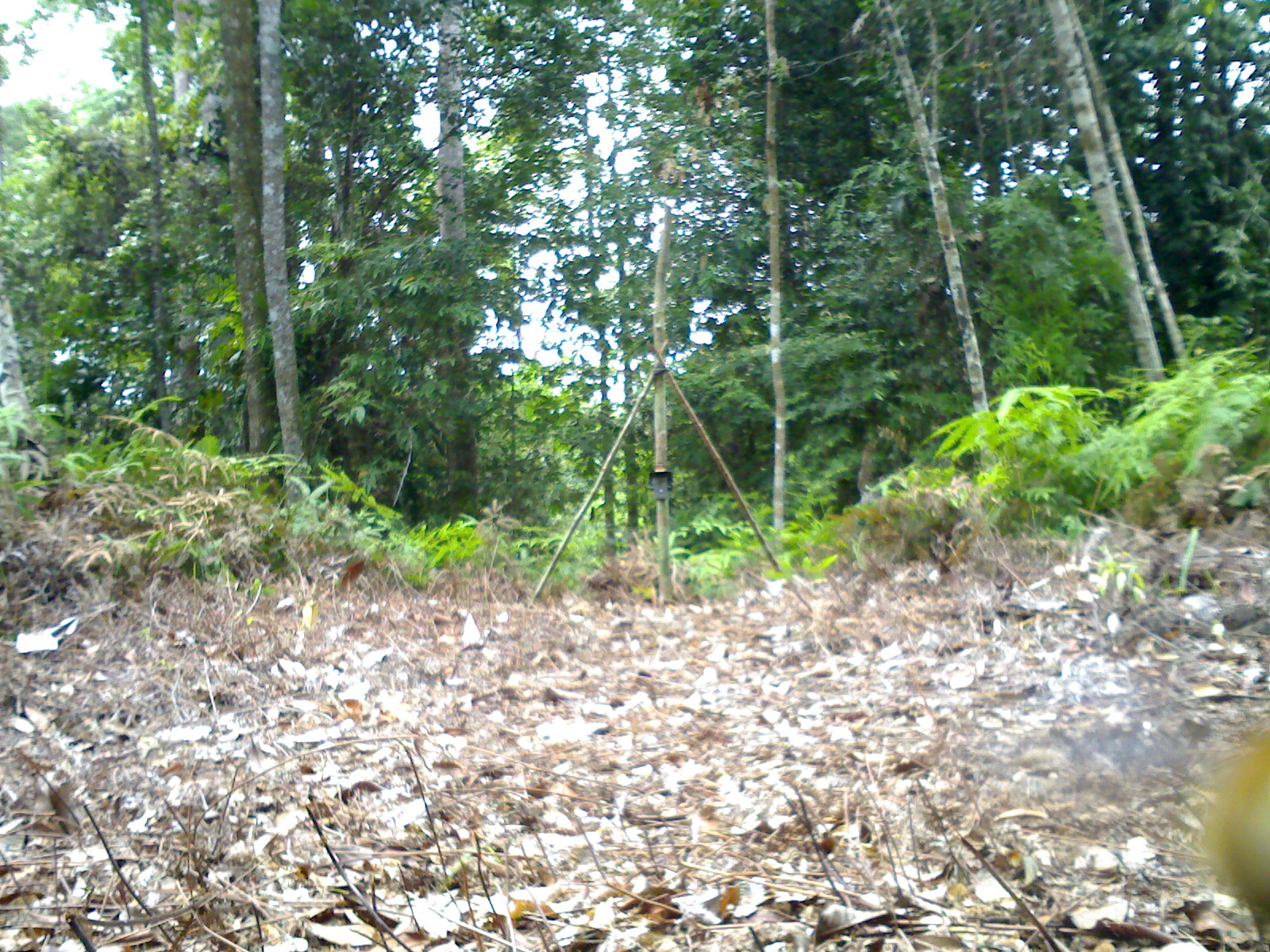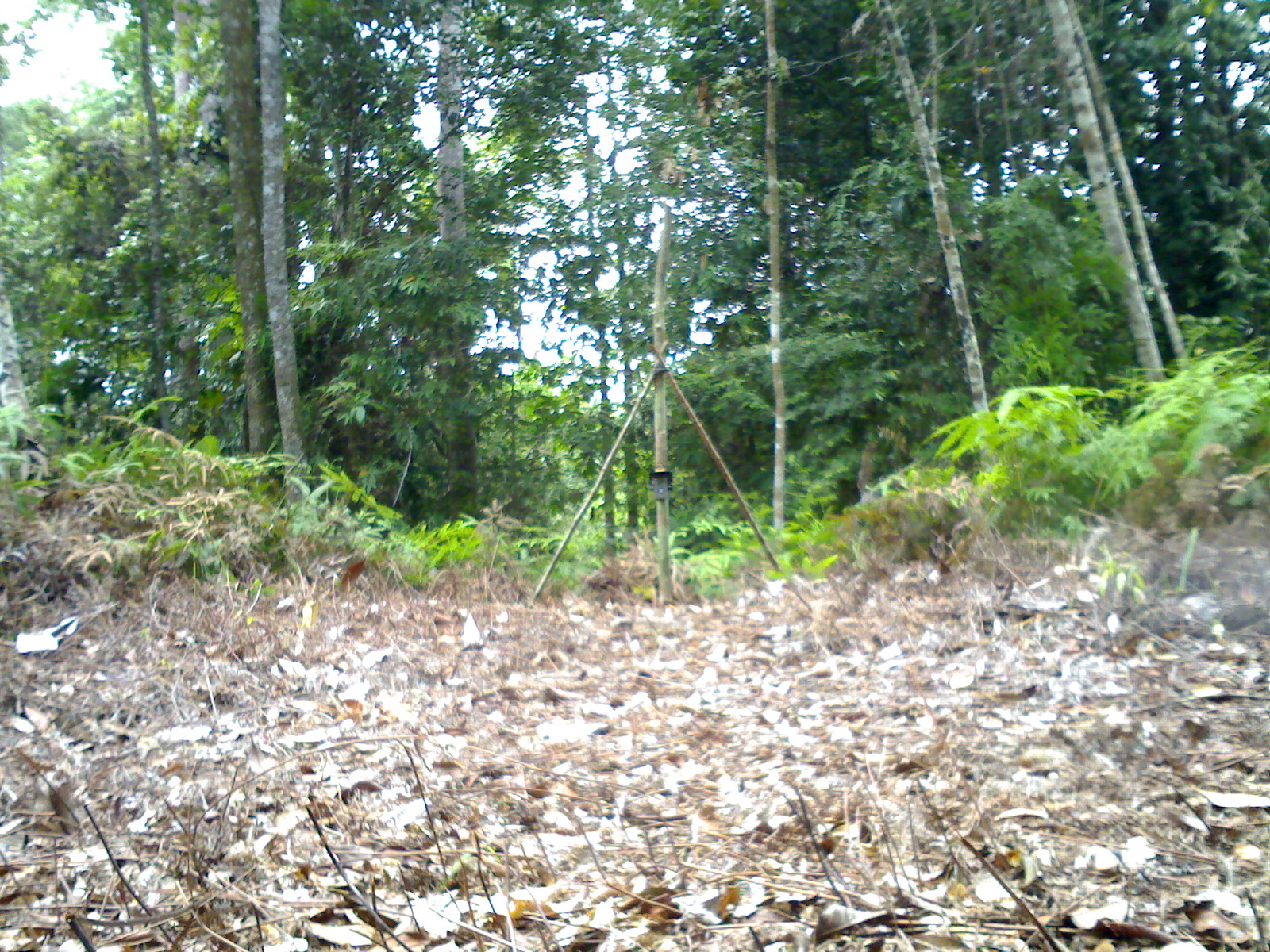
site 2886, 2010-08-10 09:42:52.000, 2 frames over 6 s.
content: unidentified animal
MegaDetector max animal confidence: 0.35